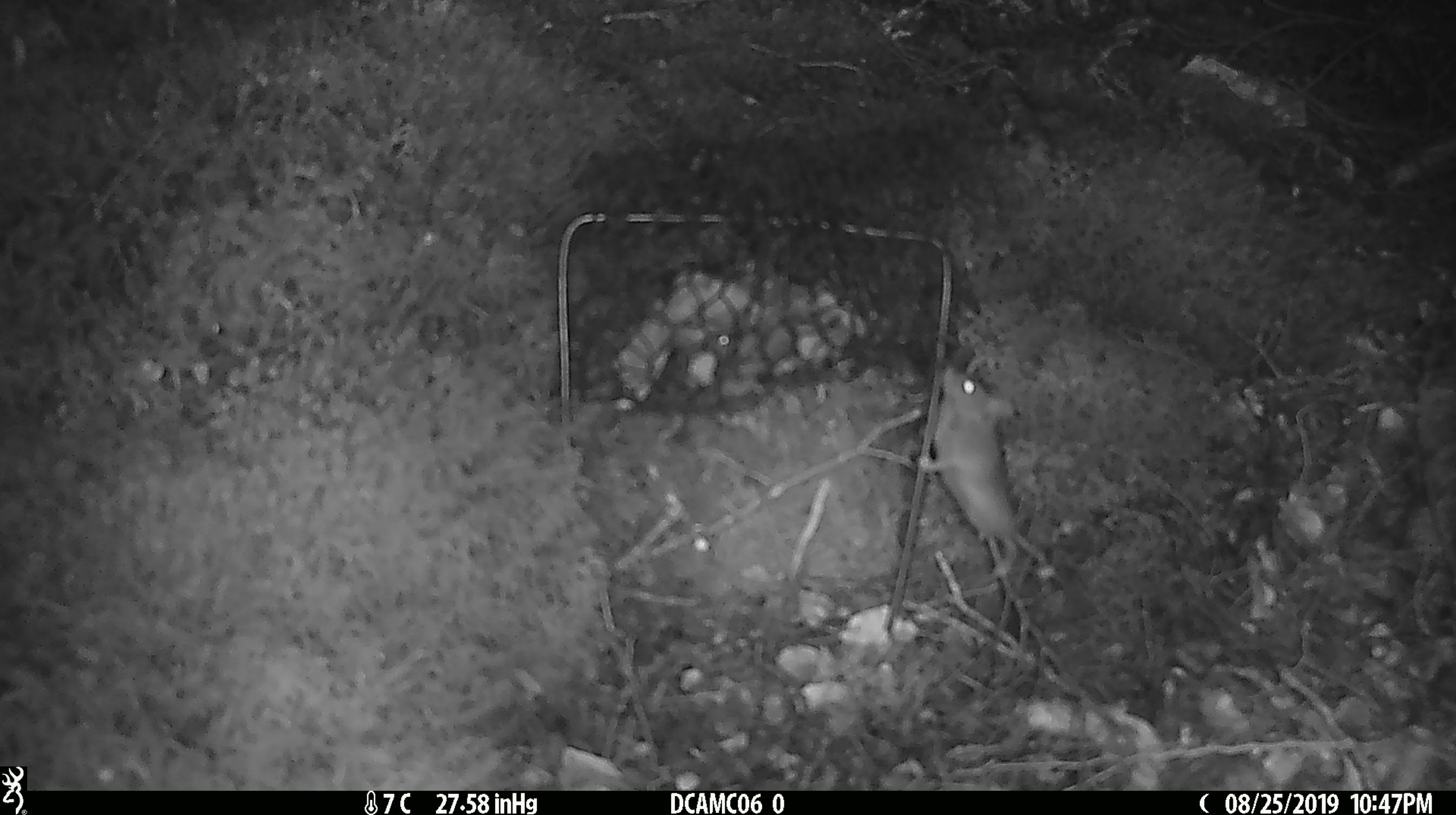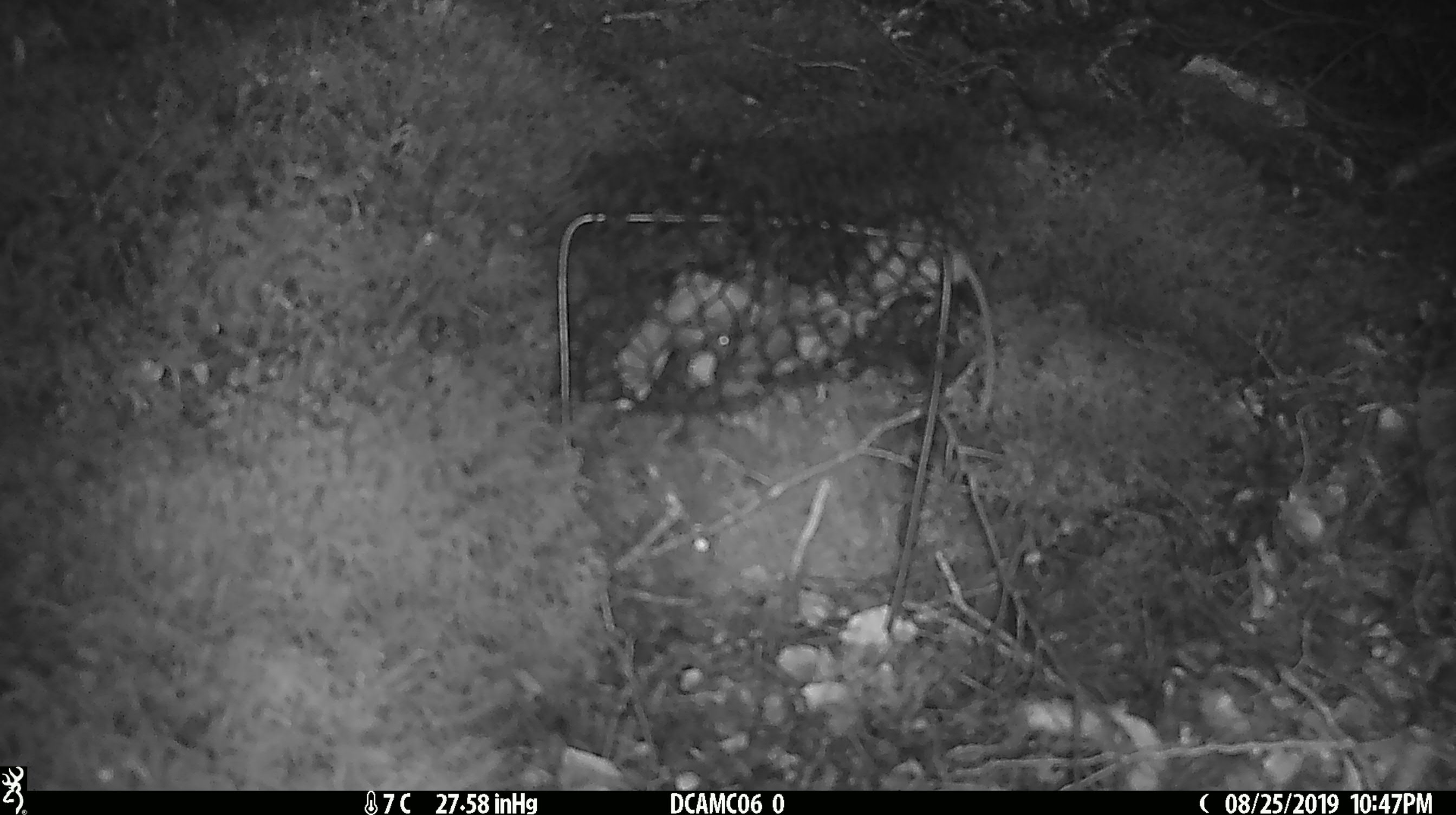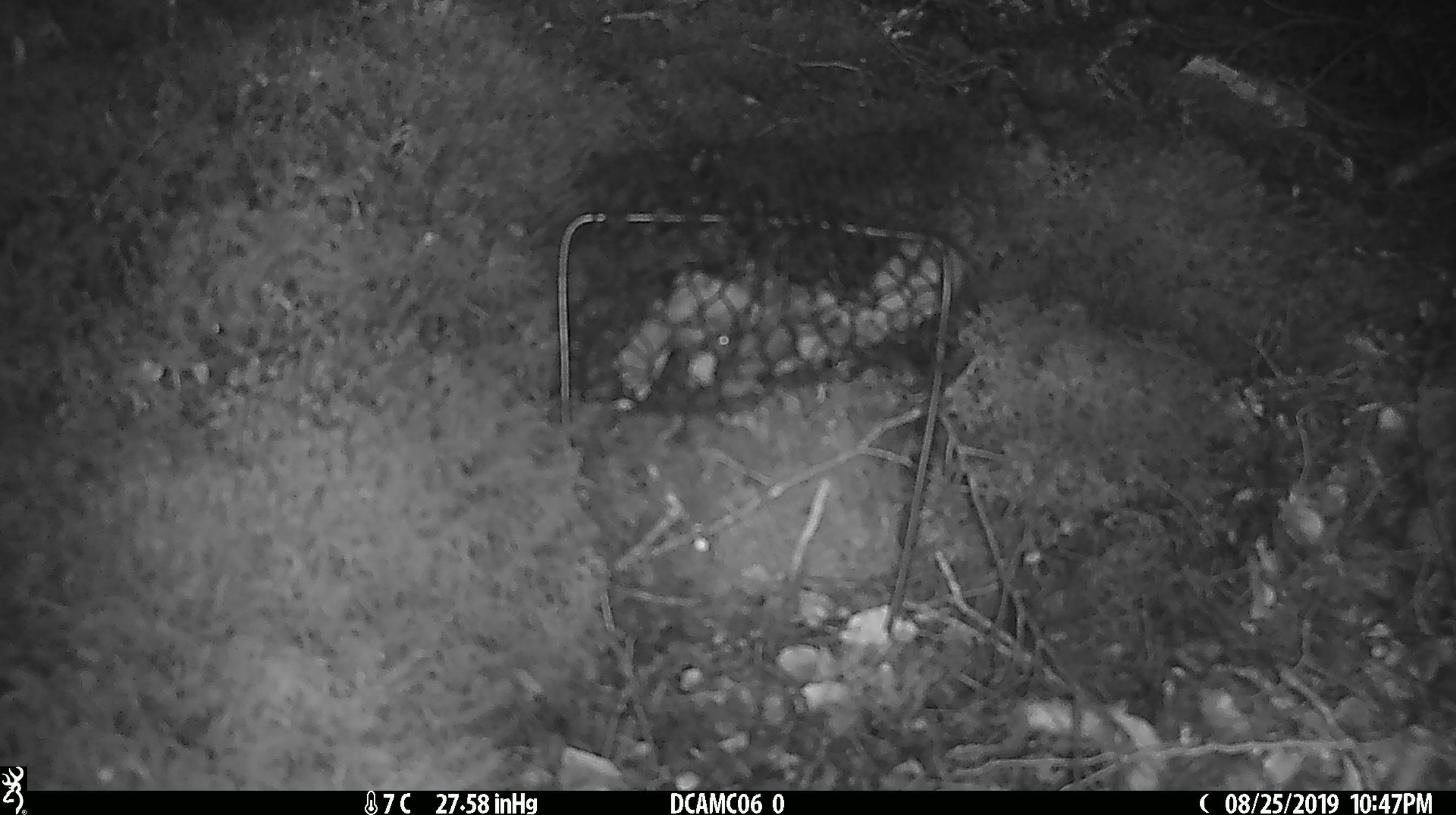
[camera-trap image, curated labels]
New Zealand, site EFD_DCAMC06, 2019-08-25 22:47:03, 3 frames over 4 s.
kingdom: Animalia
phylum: Chordata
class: Mammalia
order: Rodentia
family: Muridae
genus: Mus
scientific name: Mus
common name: mouse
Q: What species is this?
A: Mouse (Mus).